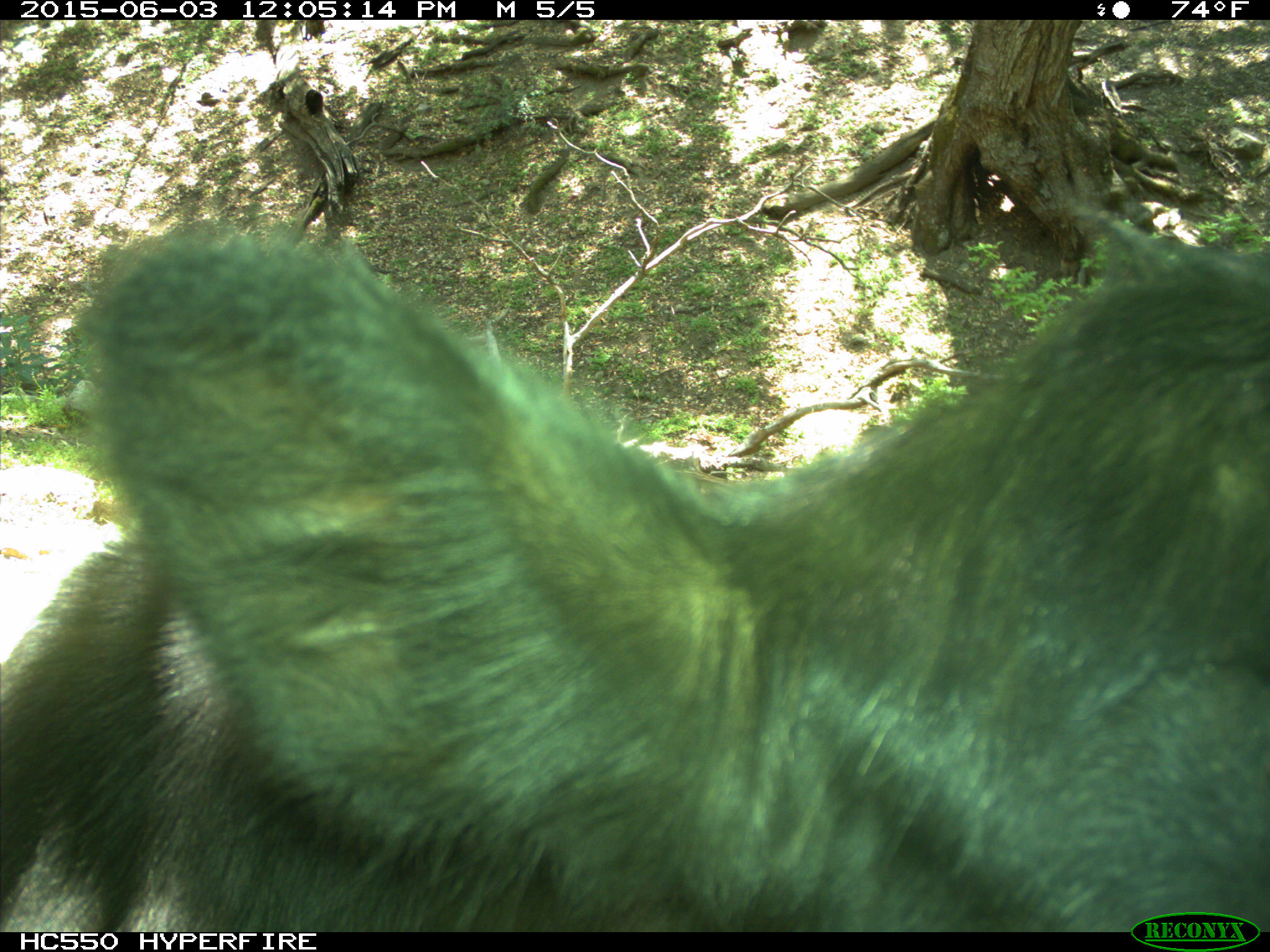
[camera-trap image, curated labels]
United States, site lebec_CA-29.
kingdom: Animalia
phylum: Chordata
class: Mammalia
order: Artiodactyla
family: Bovidae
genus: Bos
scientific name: Bos taurus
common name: domestic cow